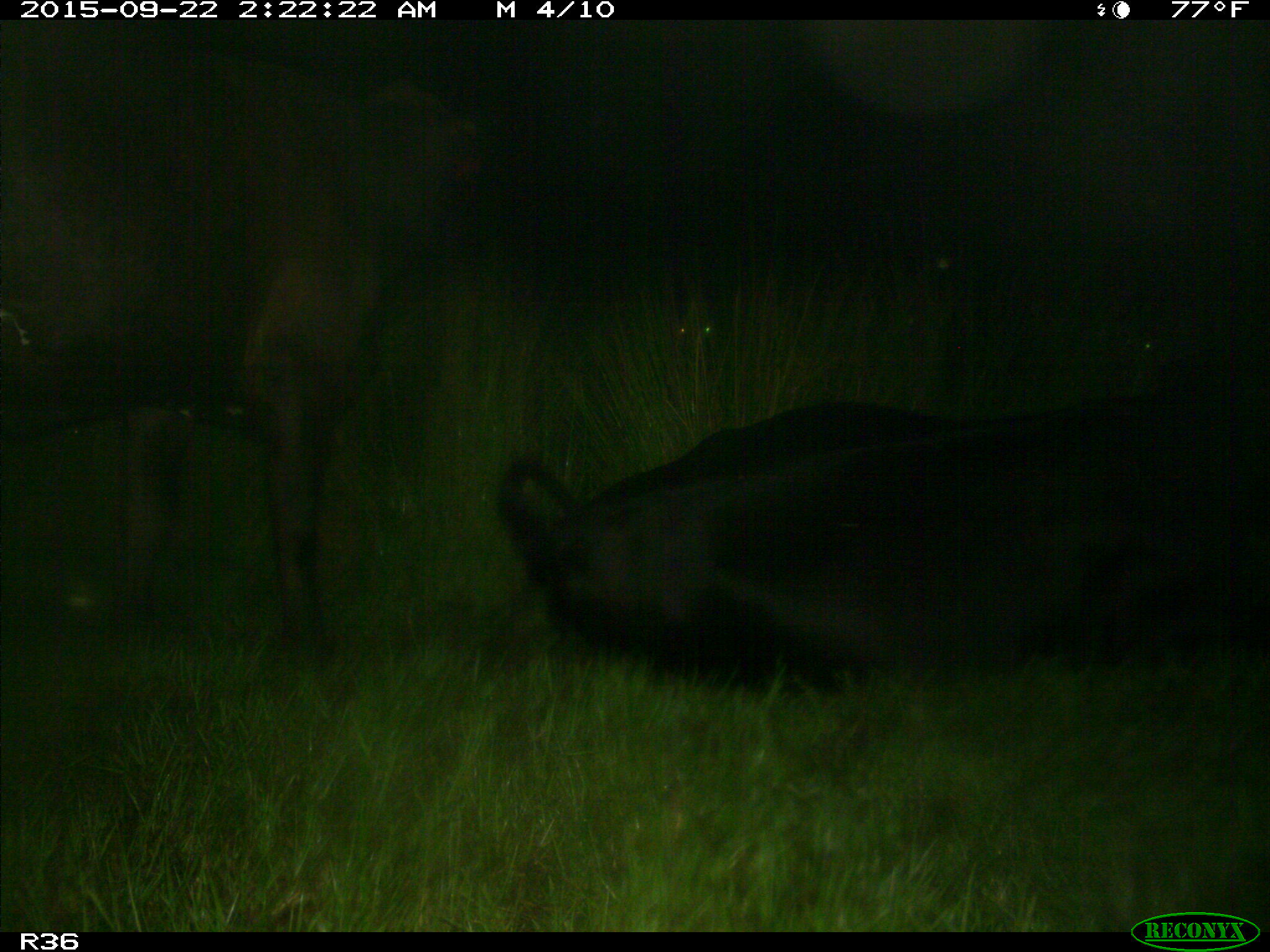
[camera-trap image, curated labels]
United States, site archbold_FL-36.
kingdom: Animalia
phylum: Chordata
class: Mammalia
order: Artiodactyla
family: Bovidae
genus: Bos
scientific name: Bos taurus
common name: domestic cow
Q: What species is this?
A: Bos taurus (domestic cow).